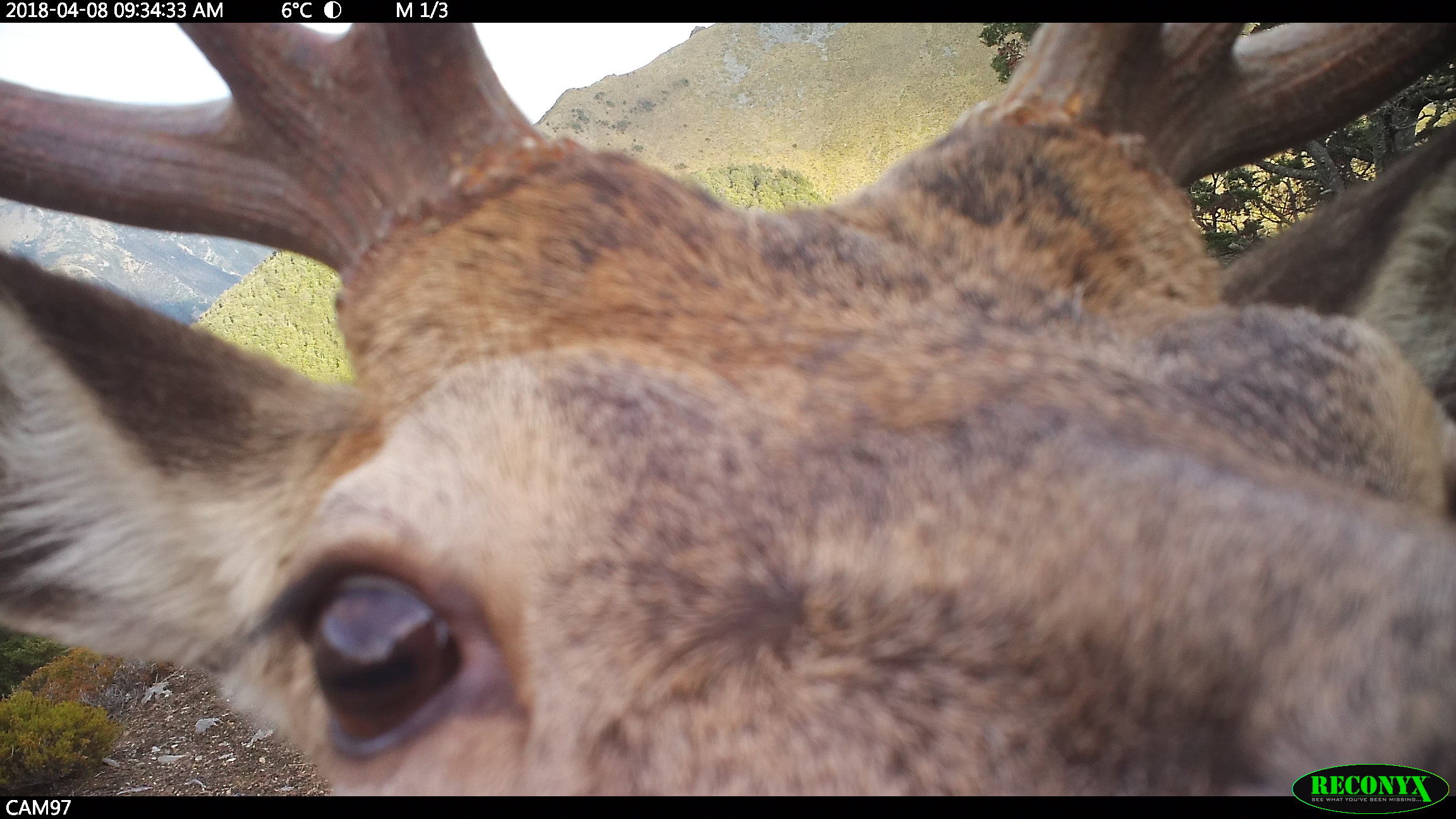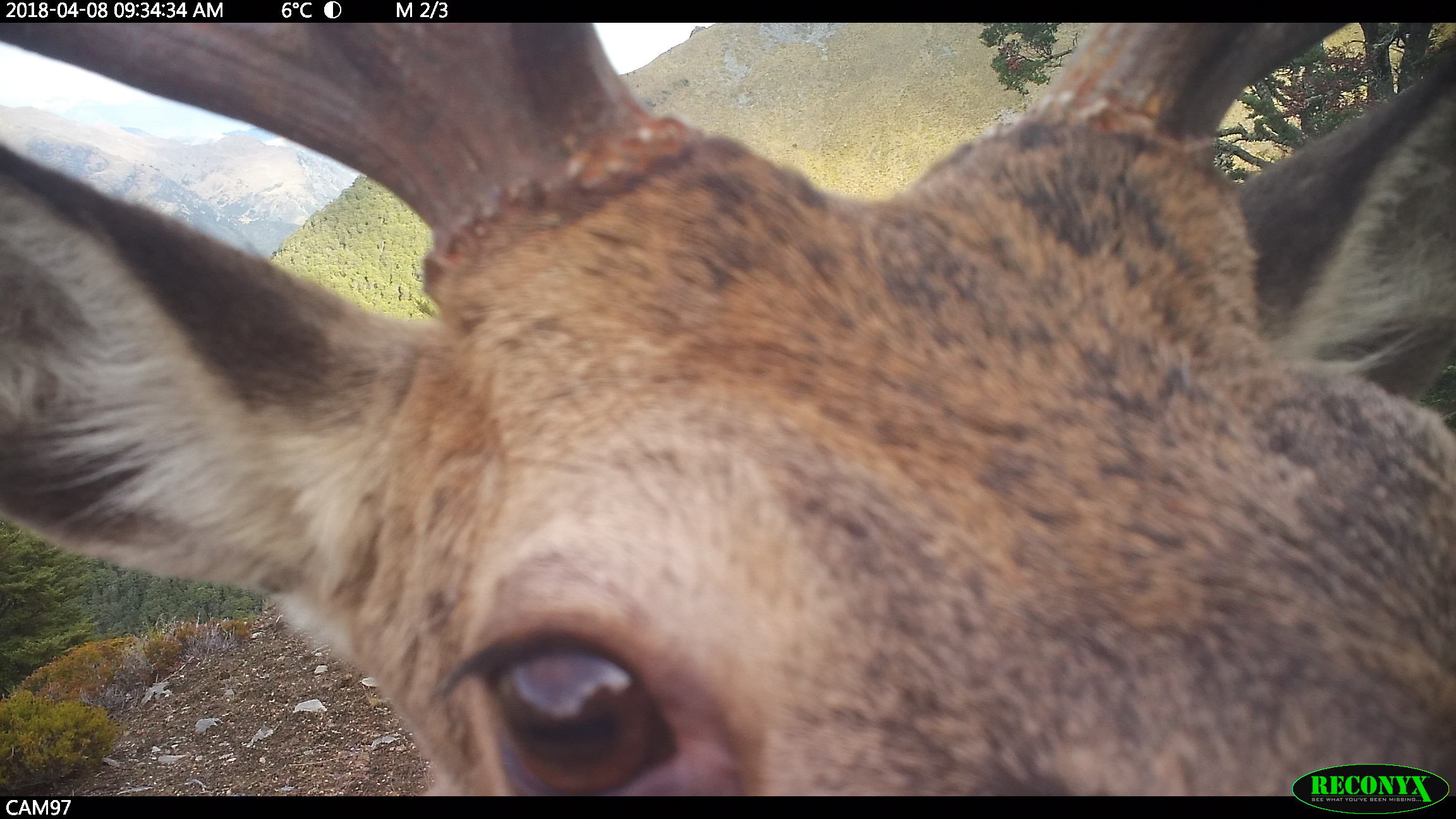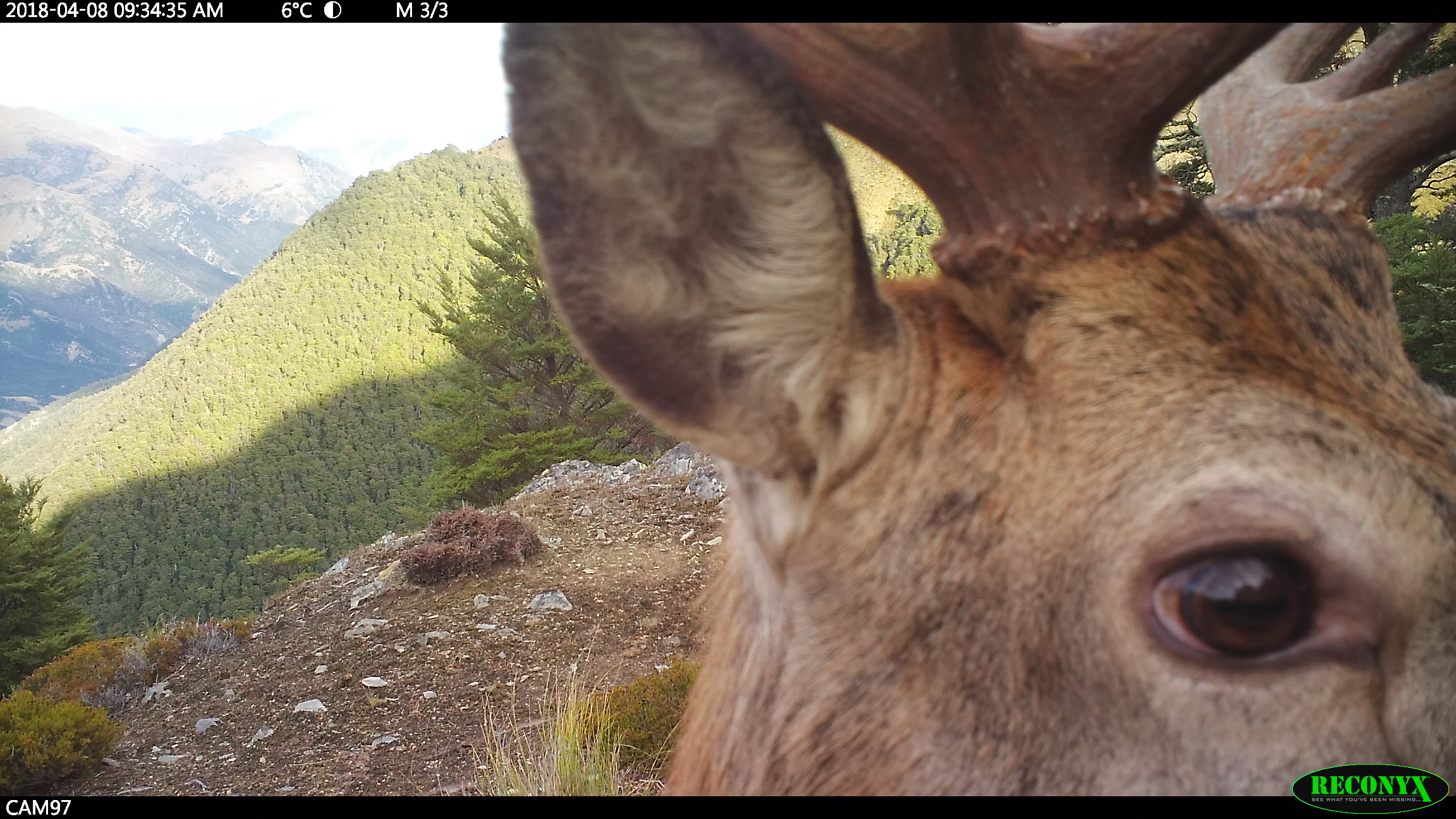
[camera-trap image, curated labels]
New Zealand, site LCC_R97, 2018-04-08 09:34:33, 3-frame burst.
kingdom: Animalia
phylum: Chordata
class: Mammalia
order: Artiodactyla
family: Cervidae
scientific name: Cervidae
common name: deer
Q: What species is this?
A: Deer (Cervidae).